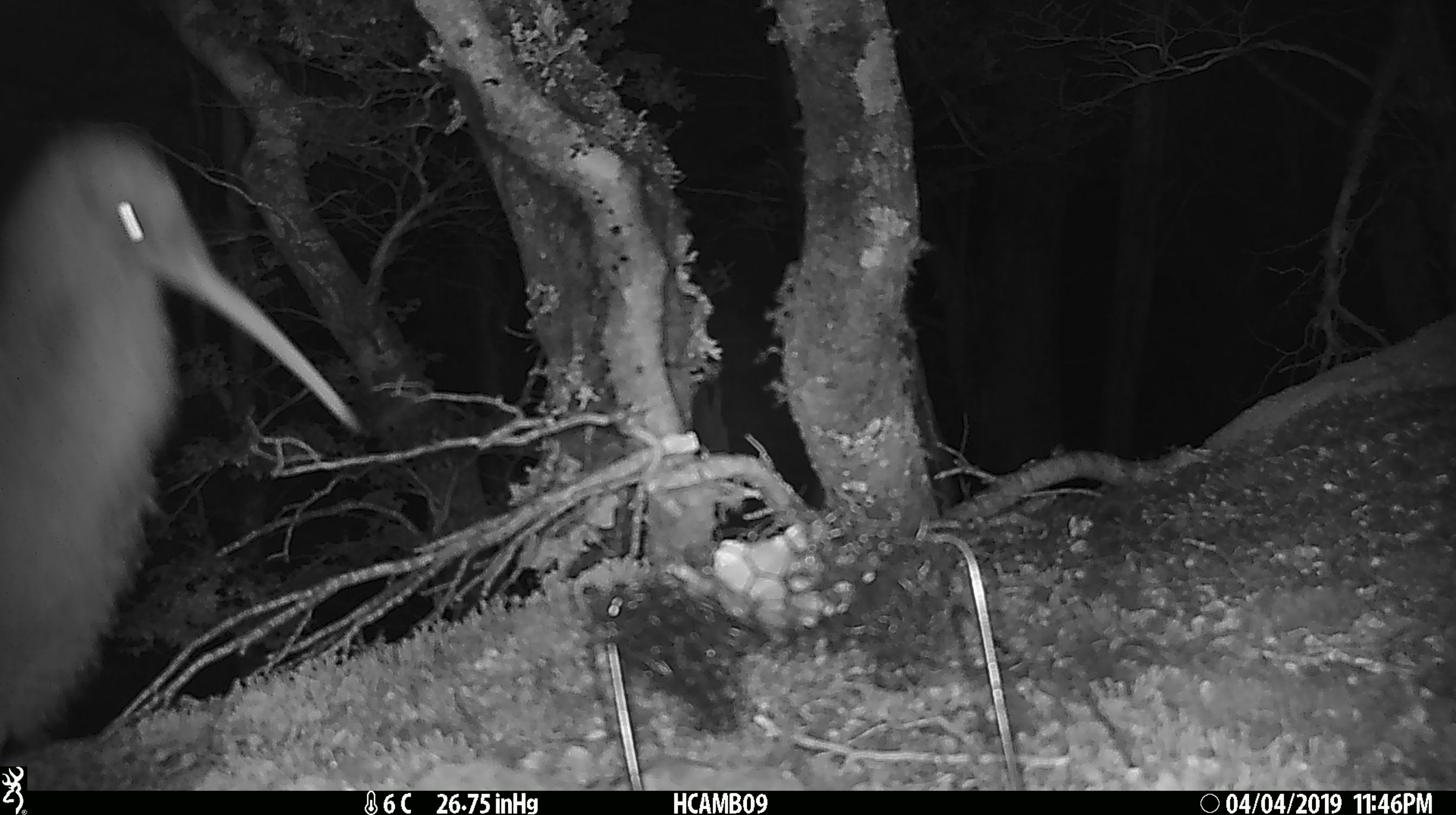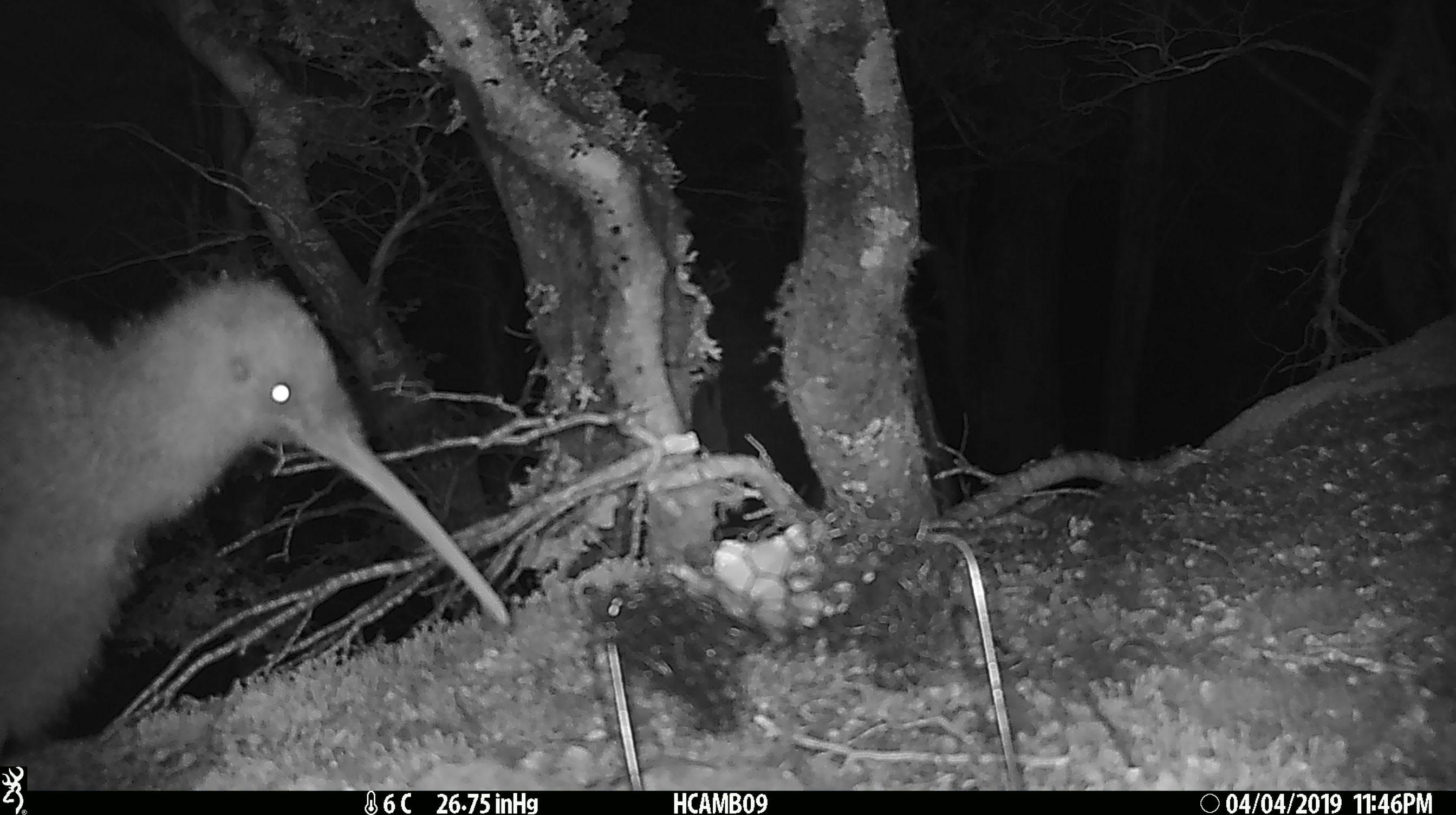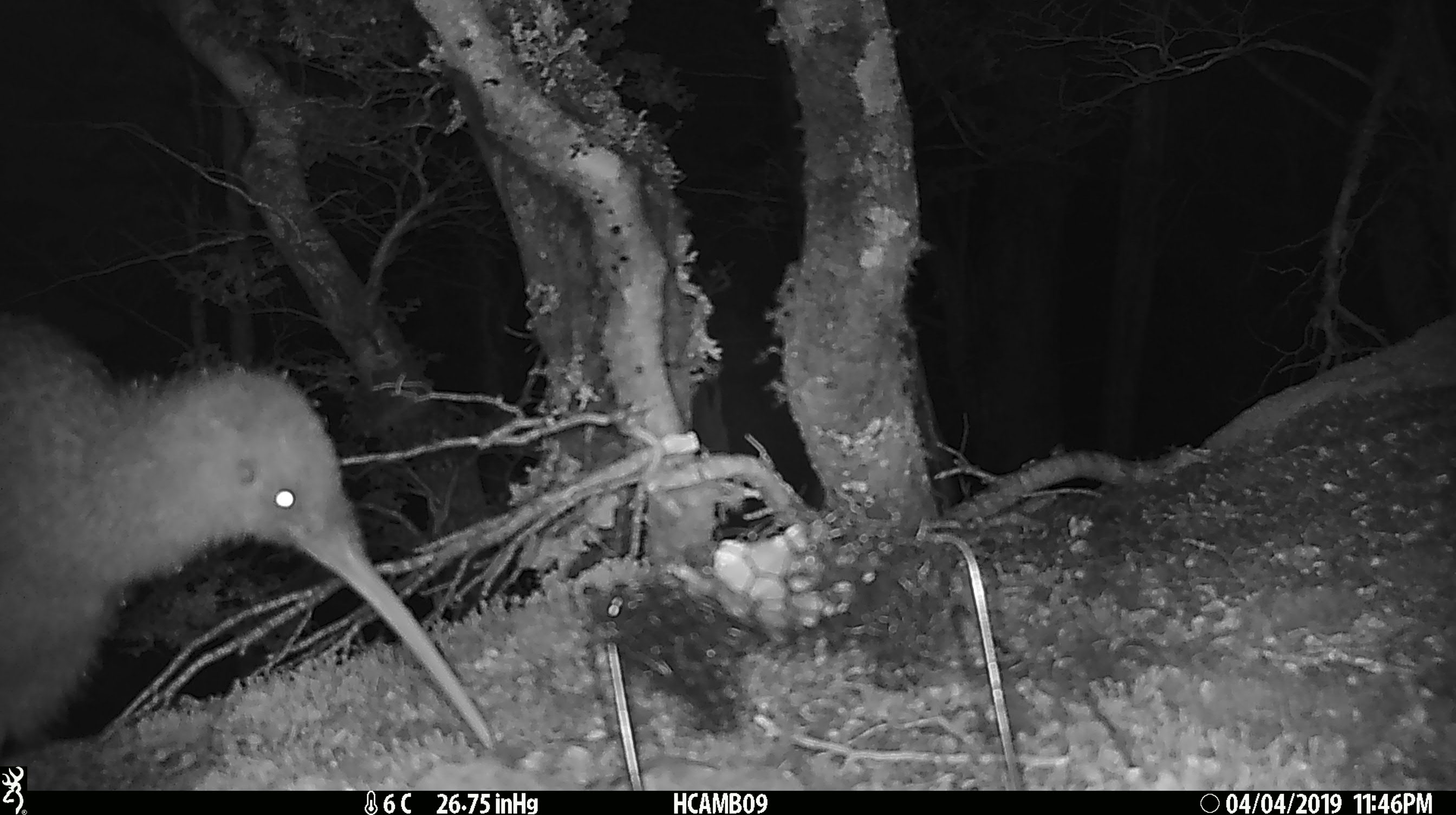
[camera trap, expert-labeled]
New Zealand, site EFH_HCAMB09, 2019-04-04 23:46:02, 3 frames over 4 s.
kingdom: Animalia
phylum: Chordata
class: Aves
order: Apterygiformes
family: Apterygidae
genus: Apteryx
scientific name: Apteryx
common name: kiwi